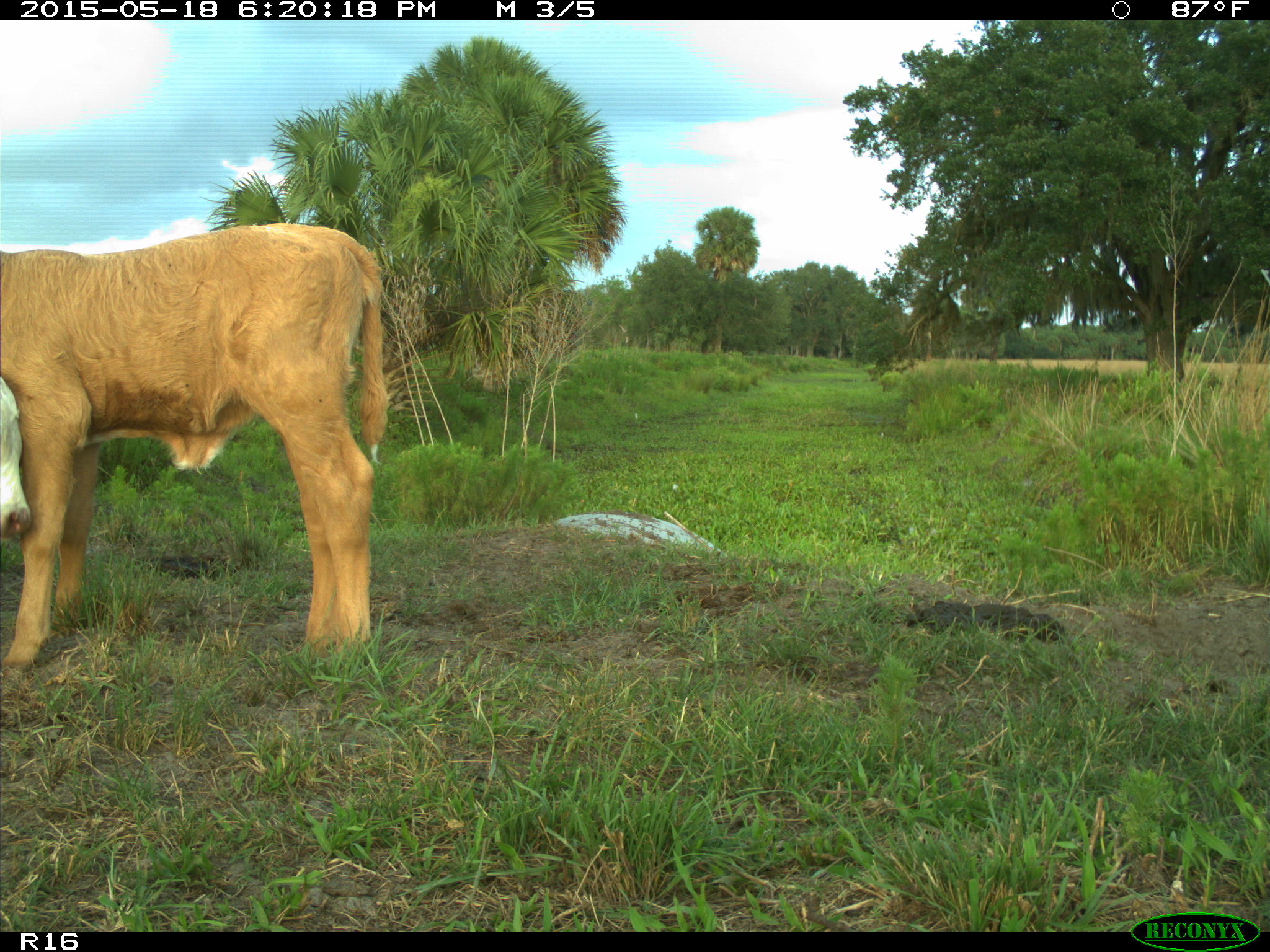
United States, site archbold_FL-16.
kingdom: Animalia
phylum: Chordata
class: Mammalia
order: Artiodactyla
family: Bovidae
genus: Bos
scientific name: Bos taurus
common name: domestic cow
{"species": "Bos taurus (domestic cow)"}